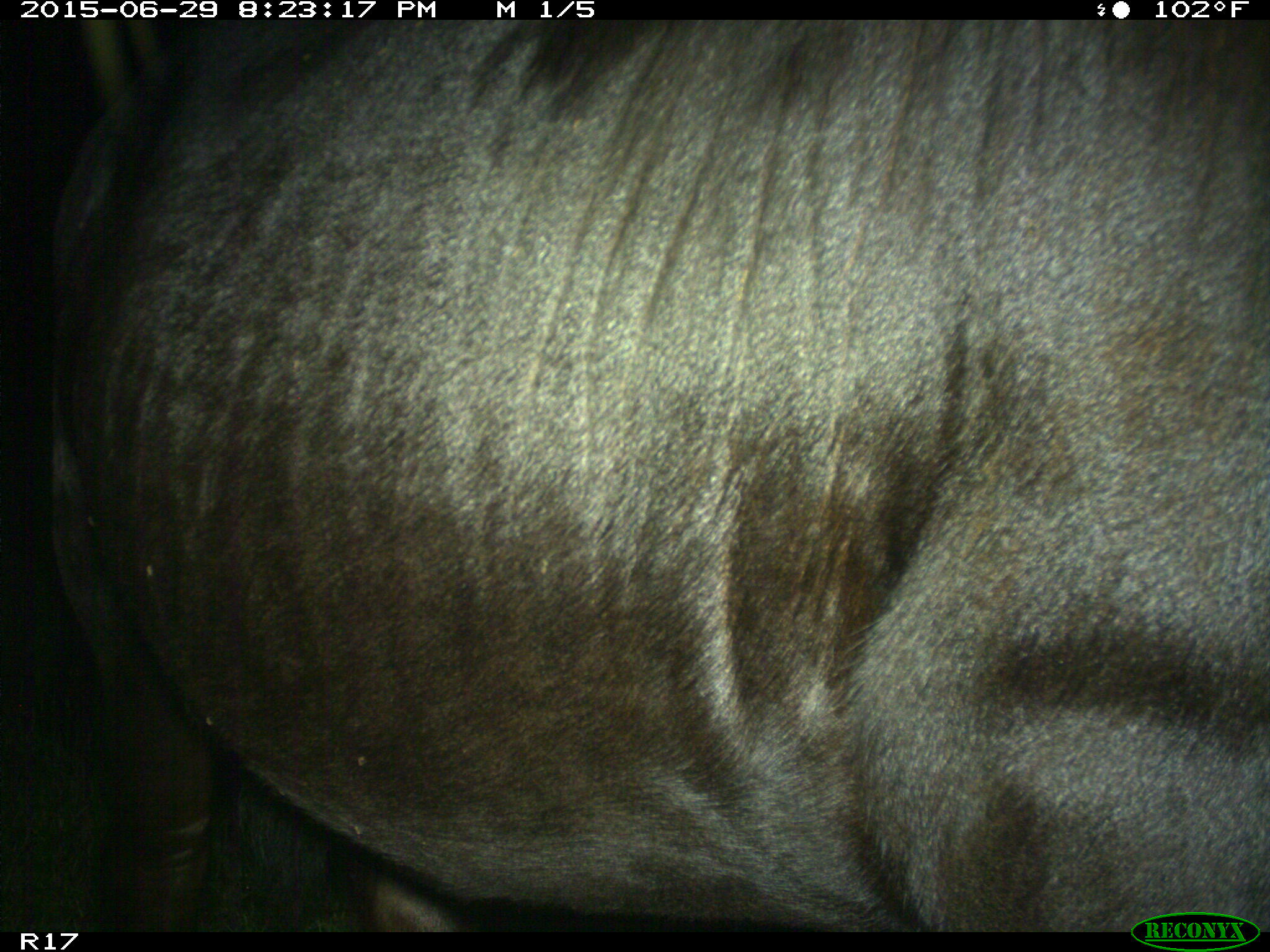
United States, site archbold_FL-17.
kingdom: Animalia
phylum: Chordata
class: Mammalia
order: Artiodactyla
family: Bovidae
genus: Bos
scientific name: Bos taurus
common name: domestic cow